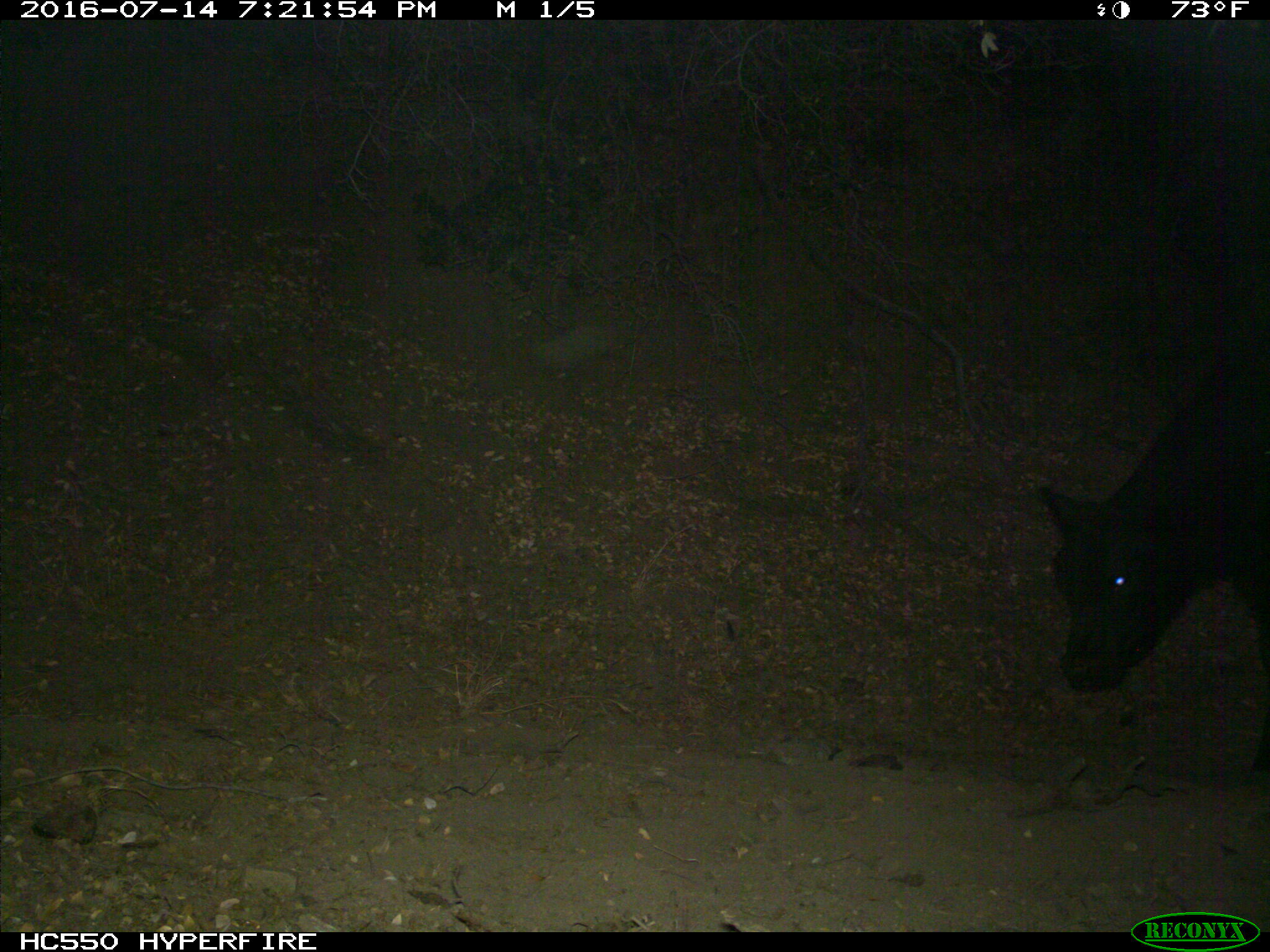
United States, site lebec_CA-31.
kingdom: Animalia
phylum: Chordata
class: Mammalia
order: Artiodactyla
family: Bovidae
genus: Bos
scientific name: Bos taurus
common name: domestic cow